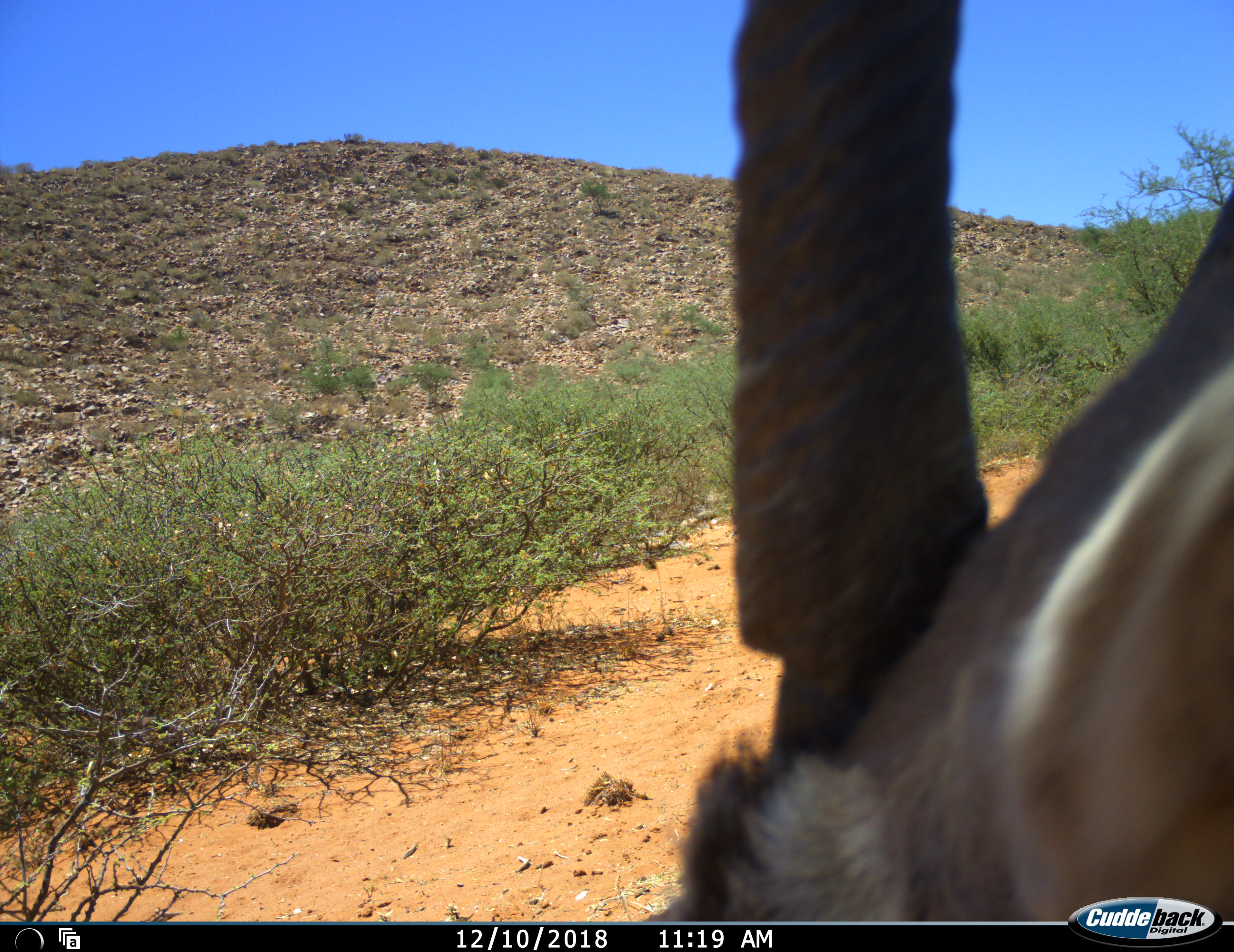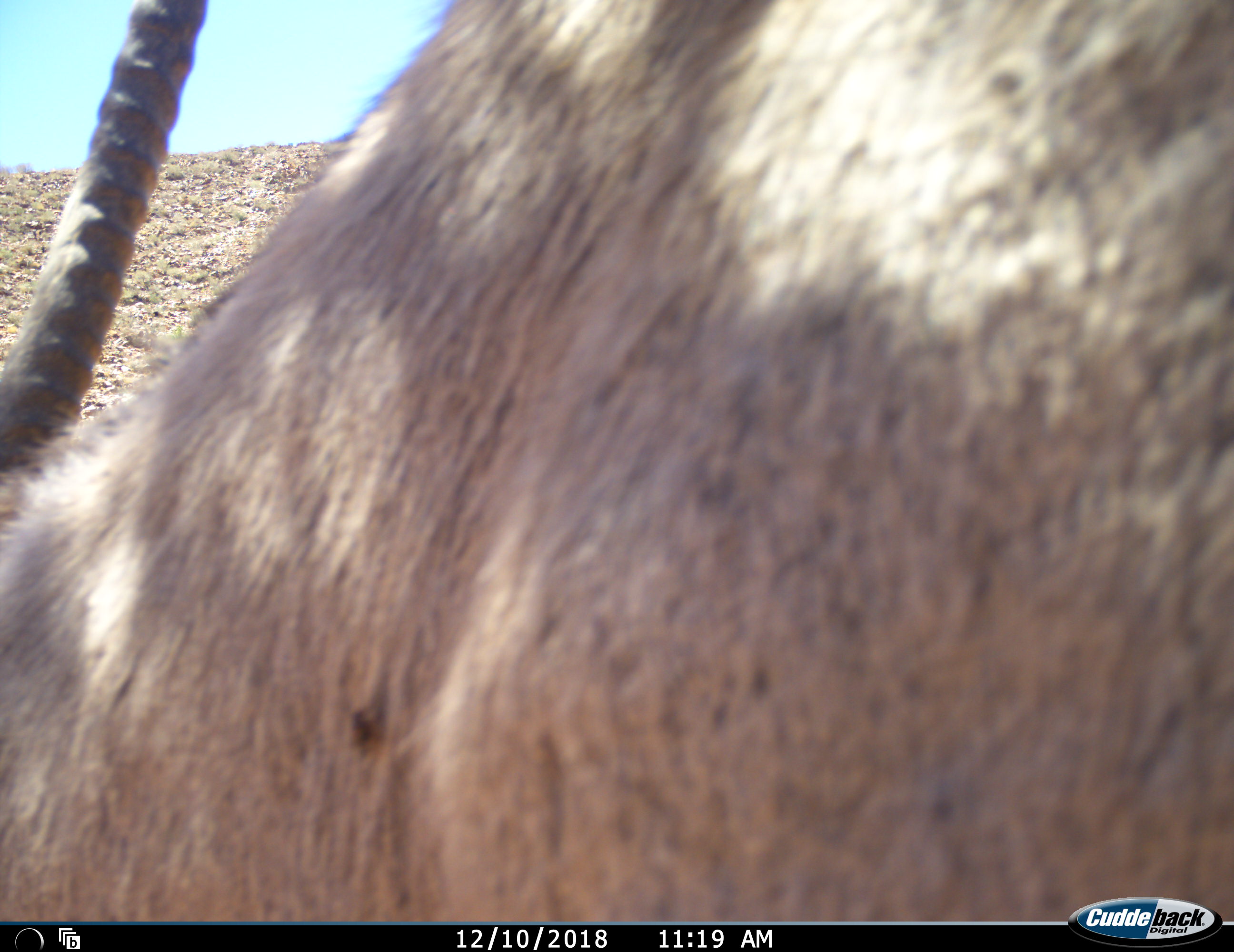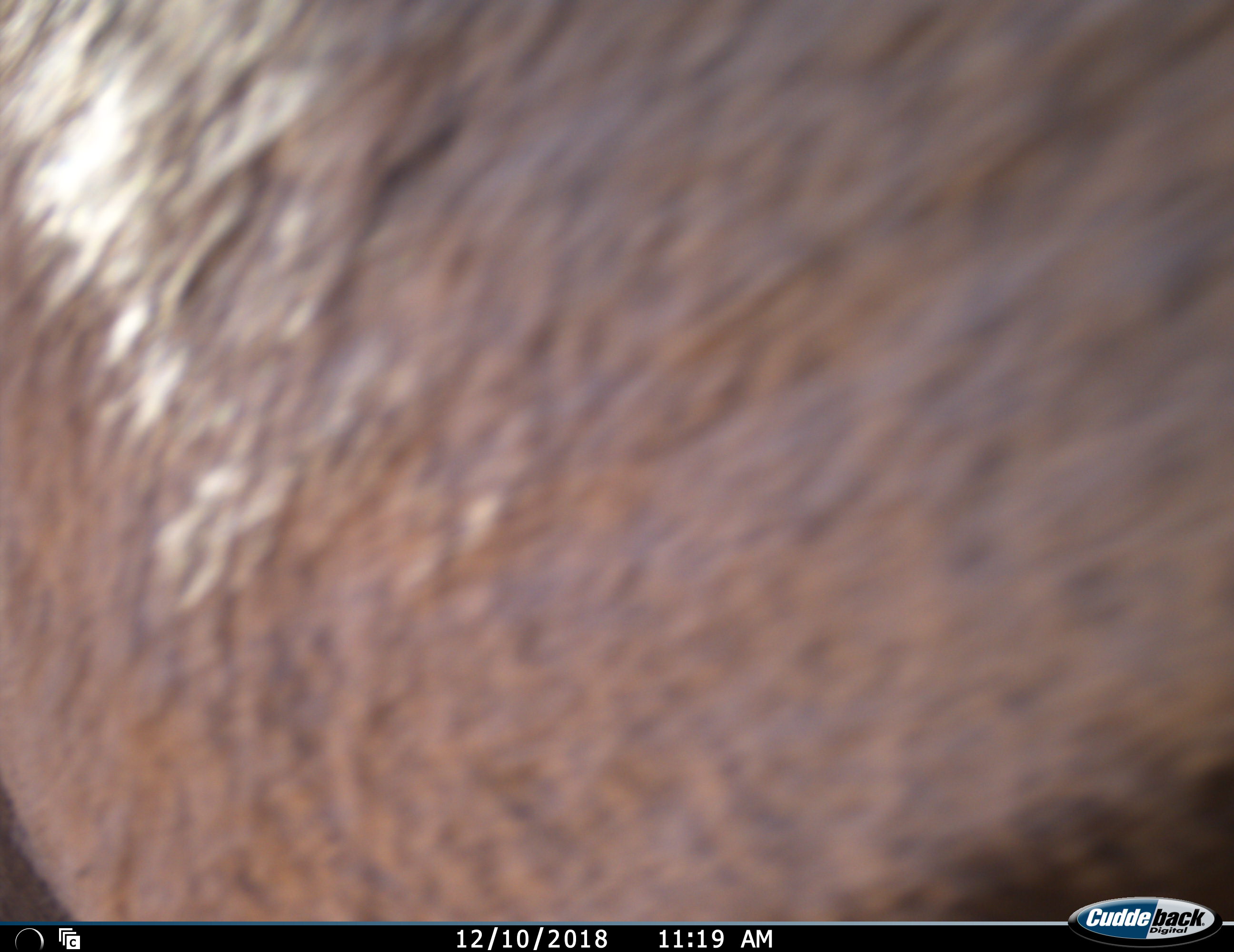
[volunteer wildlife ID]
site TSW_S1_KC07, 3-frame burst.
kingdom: Animalia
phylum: Chordata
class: Mammalia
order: Artiodactyla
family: Bovidae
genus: Oryx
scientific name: Oryx gazella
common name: gemsbok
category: oryx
Oryx (gemsbok) (Oryx gazella), count 1. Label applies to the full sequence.